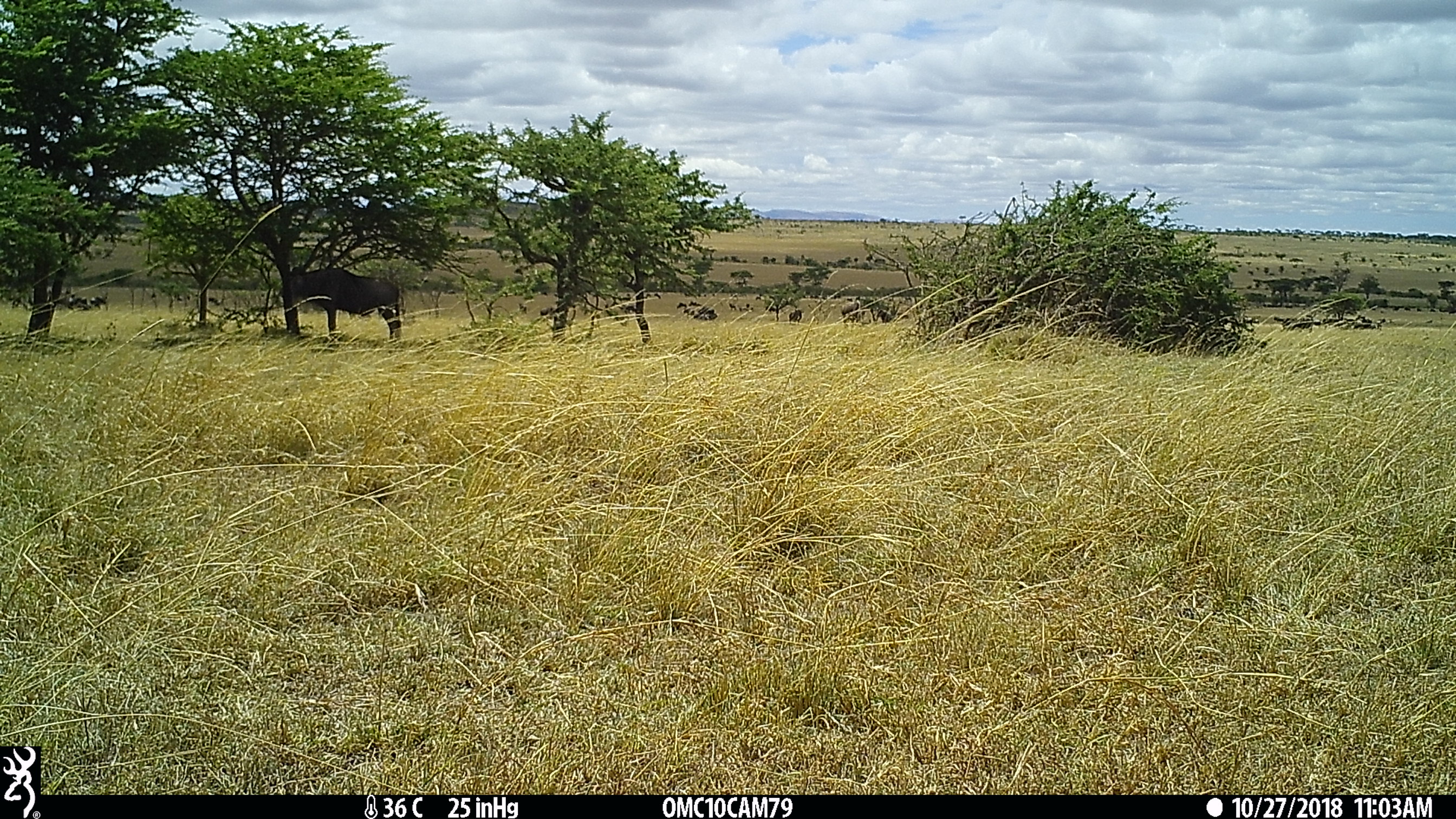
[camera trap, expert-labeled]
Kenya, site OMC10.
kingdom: Animalia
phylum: Chordata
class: Mammalia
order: Artiodactyla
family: Bovidae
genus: Connochaetes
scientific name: Connochaetes taurinus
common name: blue wildebeest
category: wildebeest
Wildebeest (blue wildebeest) (Connochaetes taurinus).